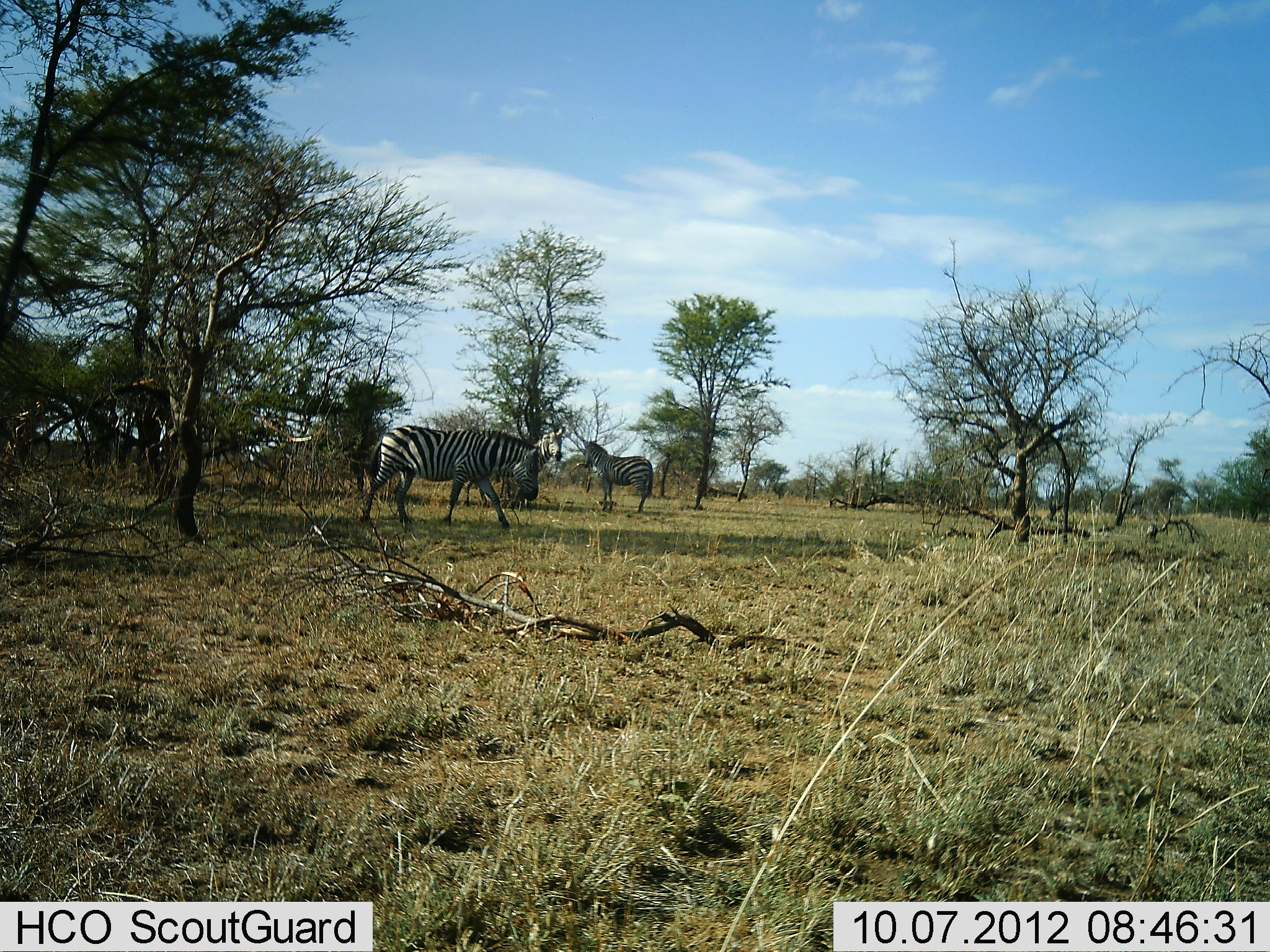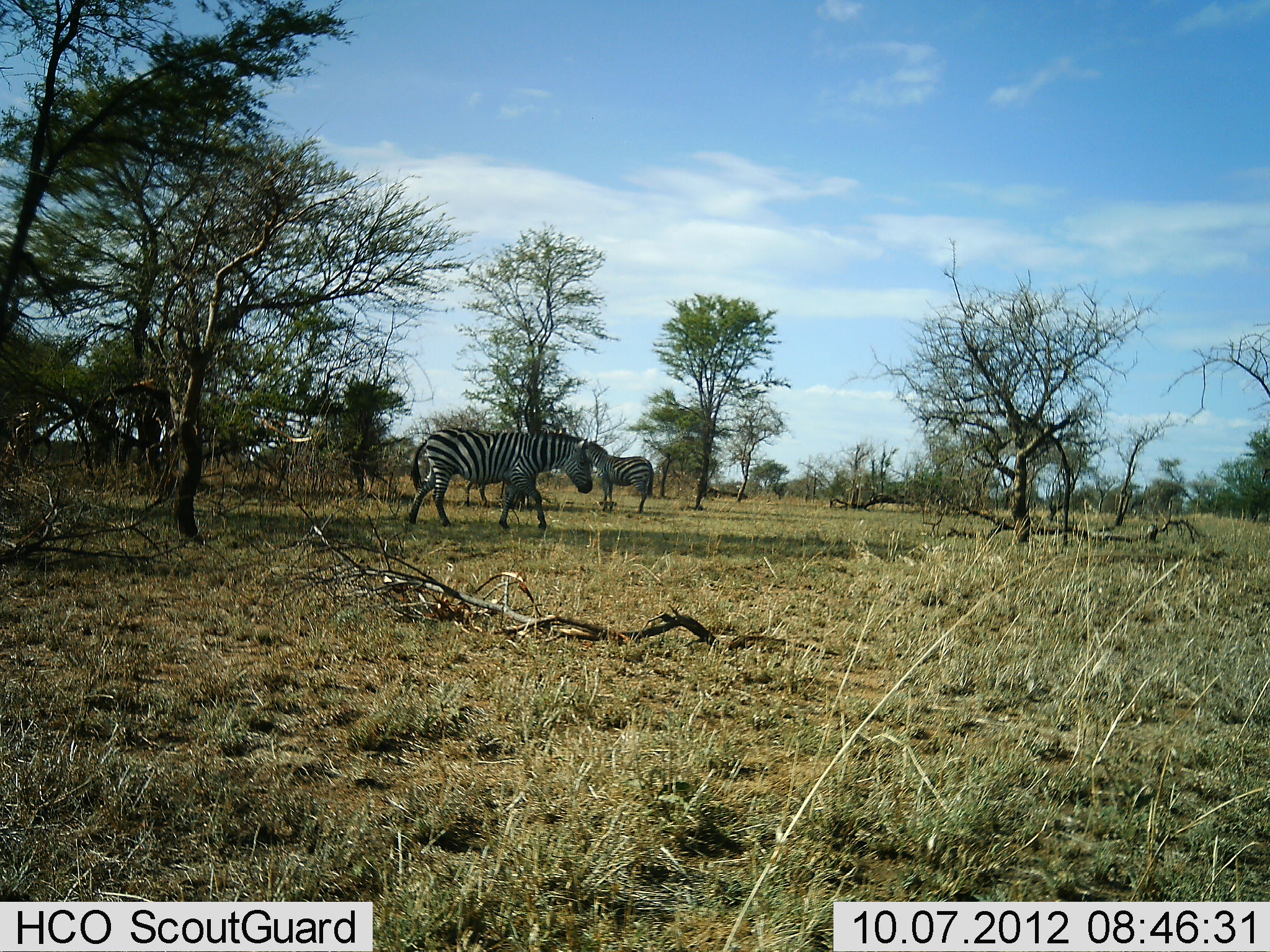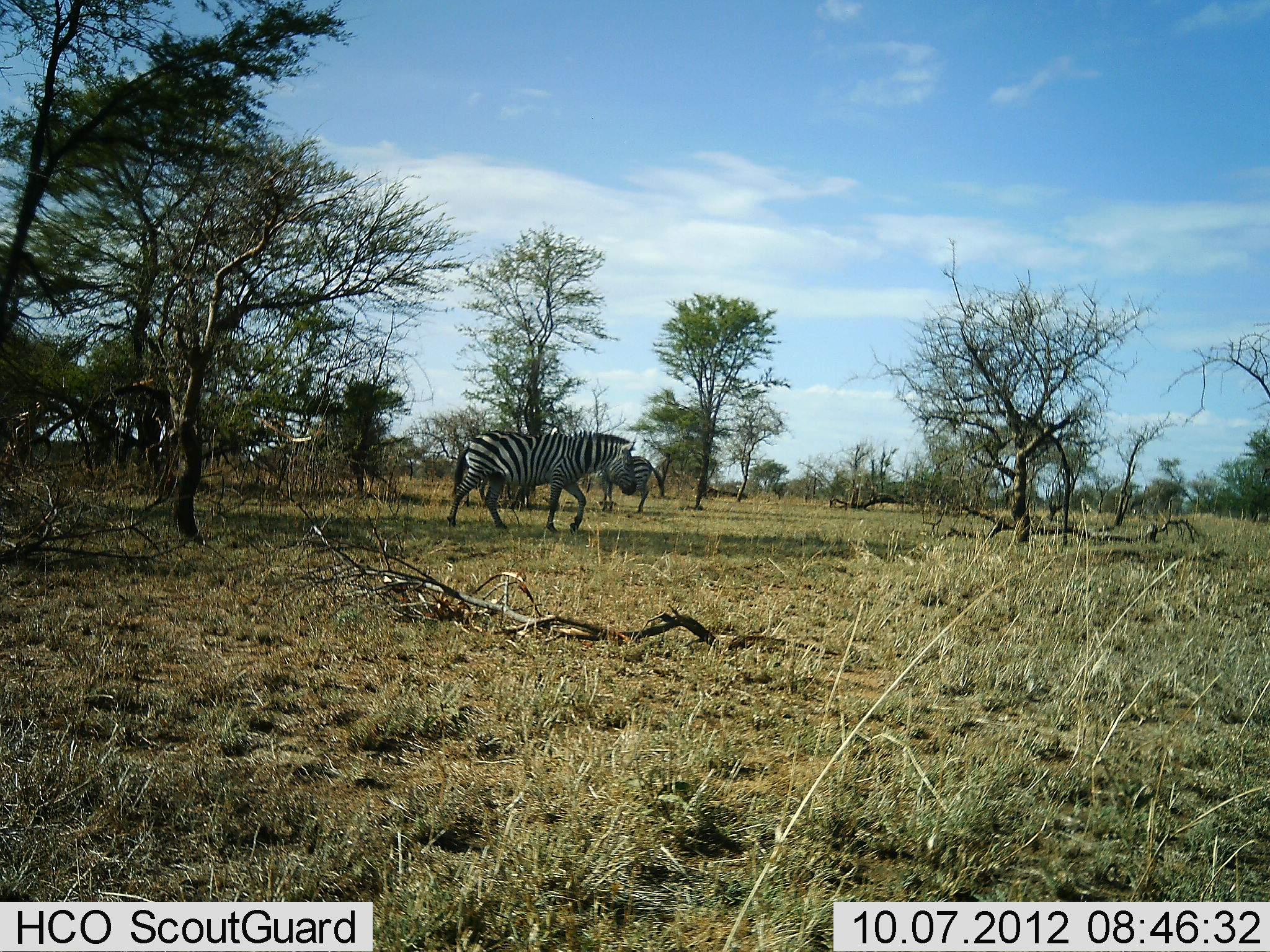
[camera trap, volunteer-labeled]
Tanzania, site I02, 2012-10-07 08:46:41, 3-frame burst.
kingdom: Animalia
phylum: Chordata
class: Mammalia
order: Perissodactyla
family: Equidae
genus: Equus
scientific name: Equus quagga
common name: plains zebra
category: zebra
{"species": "zebra (plains zebra) (Equus quagga)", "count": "2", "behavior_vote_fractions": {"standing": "100%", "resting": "0%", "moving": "90%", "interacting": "0%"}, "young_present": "0%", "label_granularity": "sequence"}